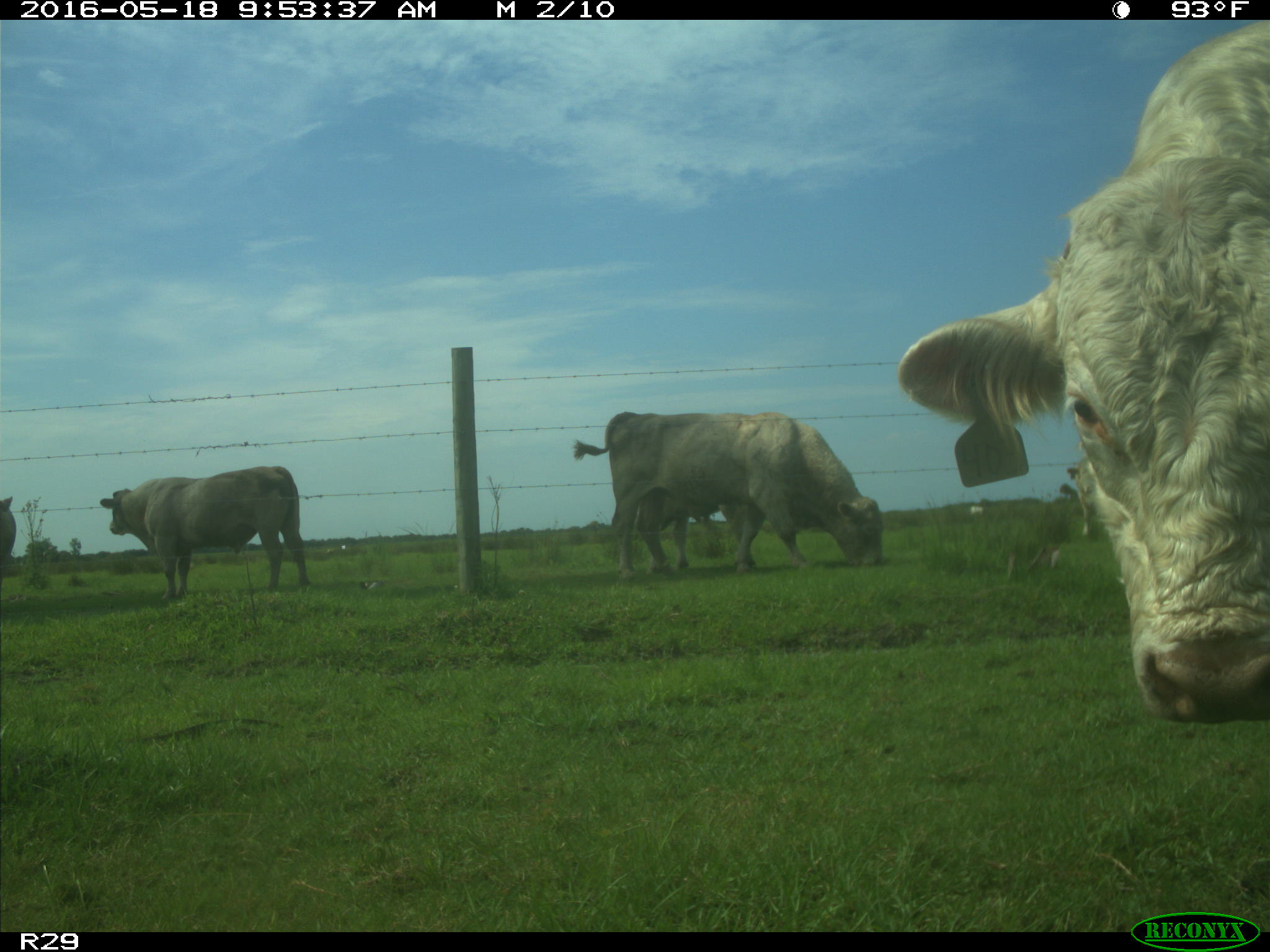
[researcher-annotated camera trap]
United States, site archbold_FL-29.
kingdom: Animalia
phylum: Chordata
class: Mammalia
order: Artiodactyla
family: Bovidae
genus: Bos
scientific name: Bos taurus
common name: domestic cow